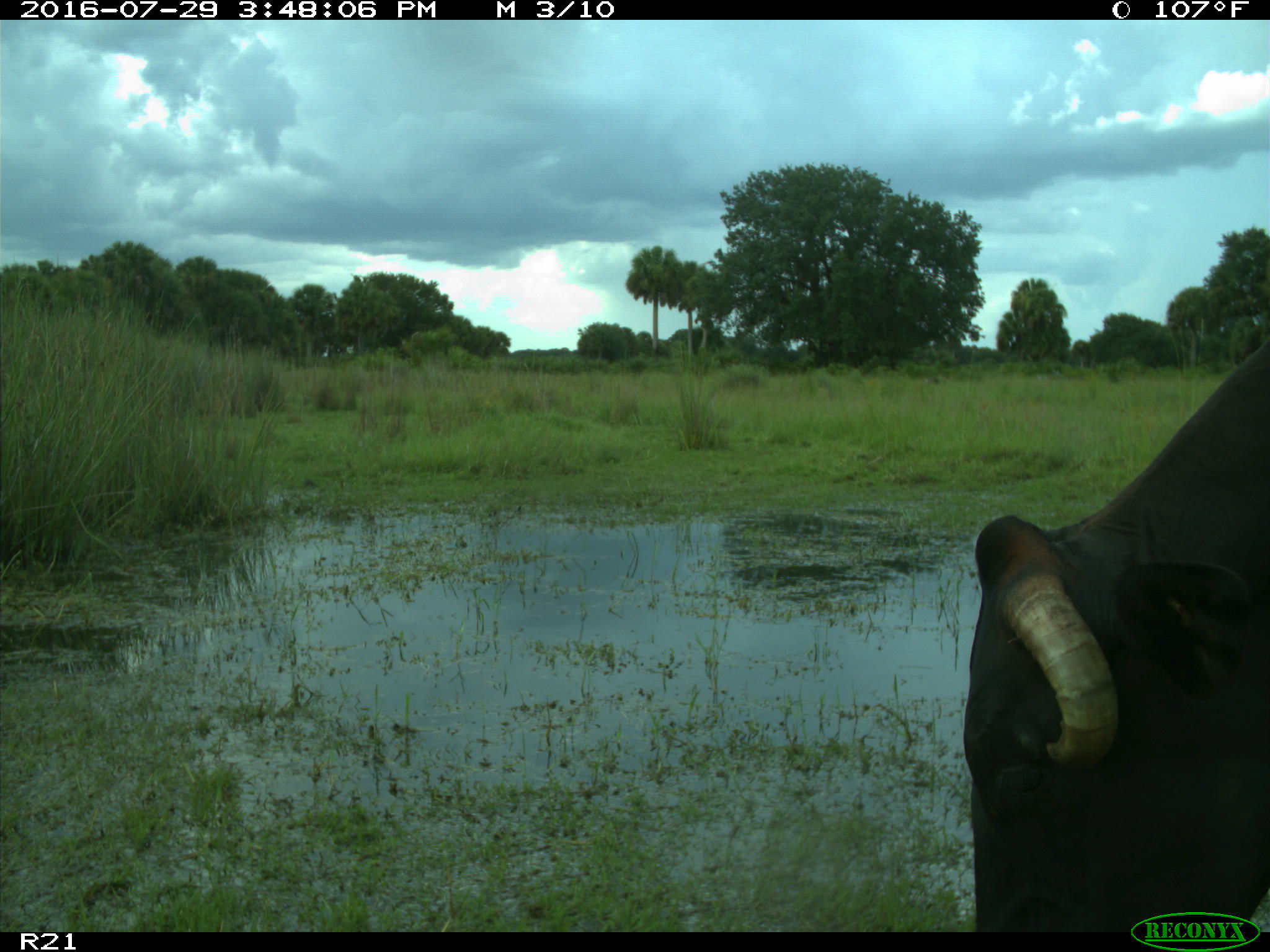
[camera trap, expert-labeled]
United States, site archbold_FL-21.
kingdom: Animalia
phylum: Chordata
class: Mammalia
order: Artiodactyla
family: Bovidae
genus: Bos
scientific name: Bos taurus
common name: domestic cow